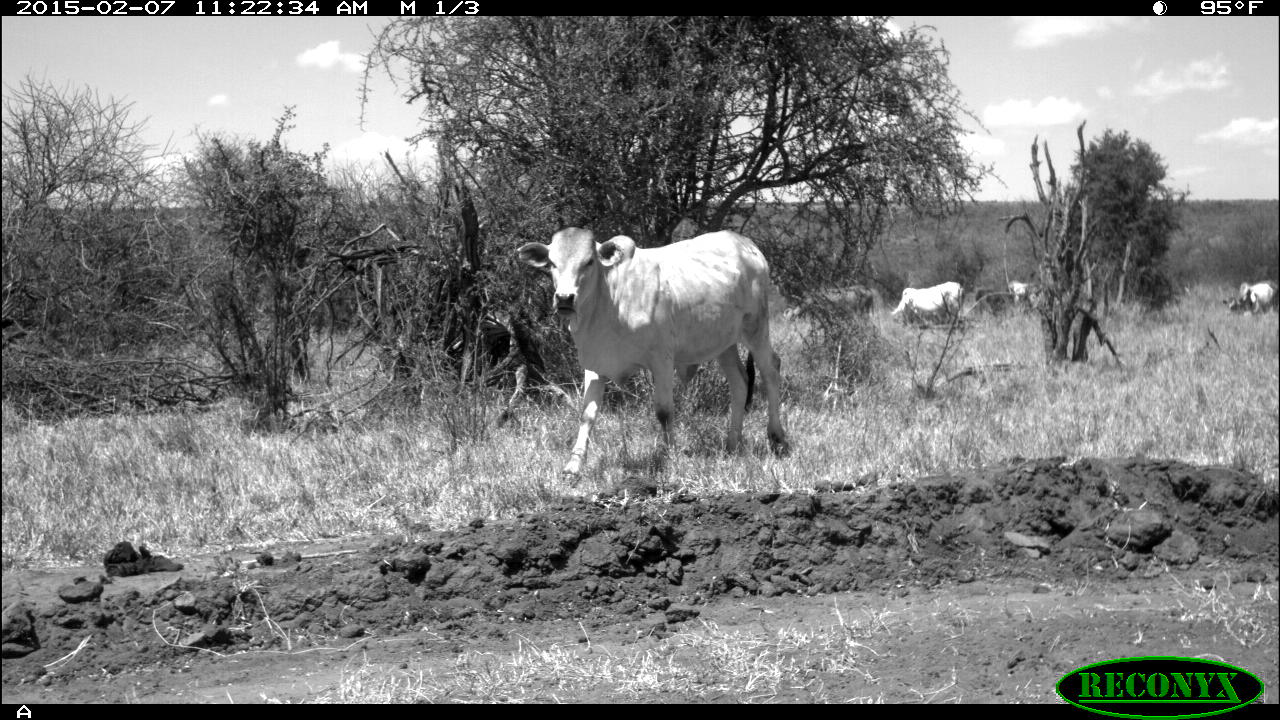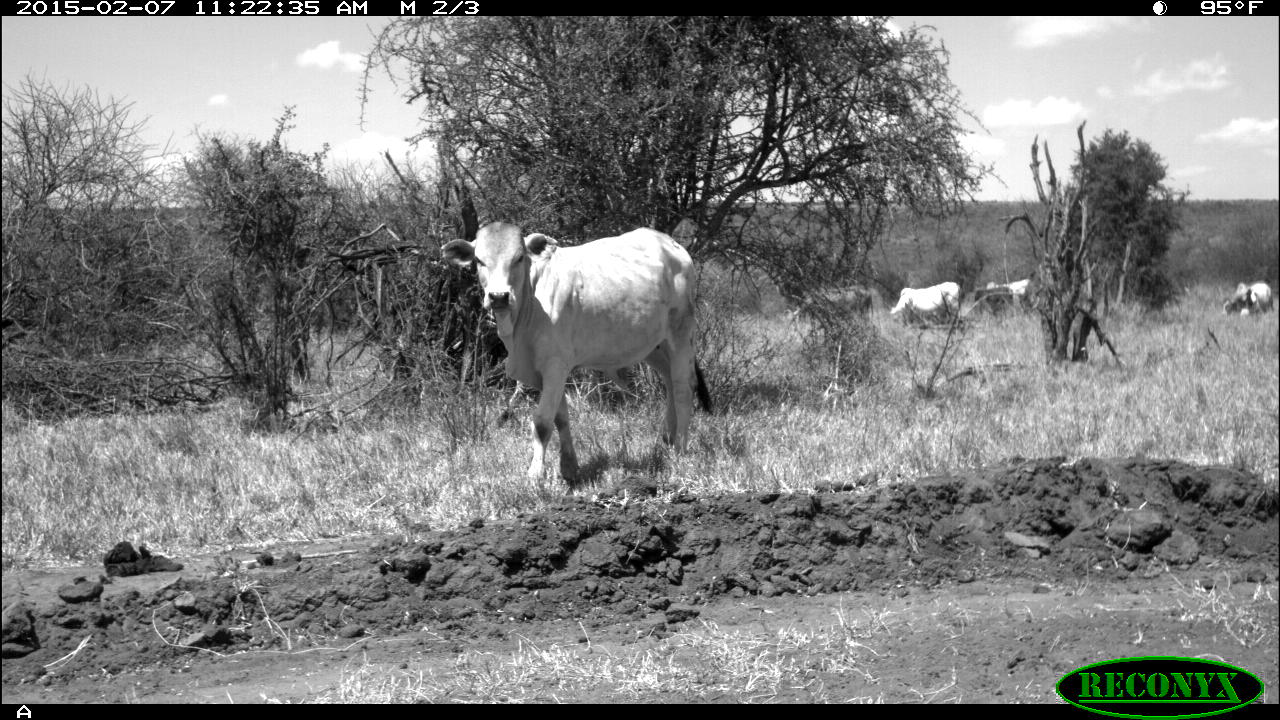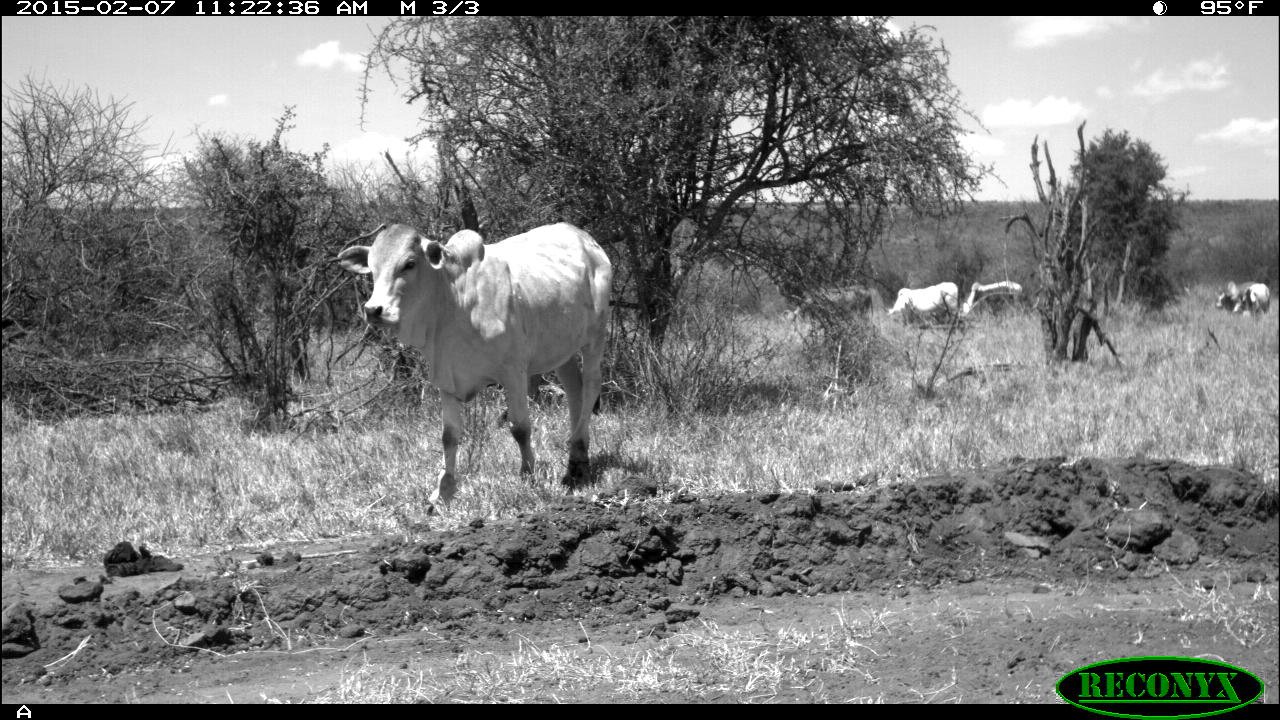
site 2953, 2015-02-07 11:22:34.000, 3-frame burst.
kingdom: Animalia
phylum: Chordata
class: Mammalia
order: Artiodactyla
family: Bovidae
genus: Bos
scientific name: Bos taurus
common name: domestic cattle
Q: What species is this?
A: Bos taurus (domestic cattle).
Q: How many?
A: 10.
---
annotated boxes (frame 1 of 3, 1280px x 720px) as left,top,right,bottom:
bos taurus: 515,225,791,482; 785,285,875,332; 891,282,964,333; 1228,280,1279,314; 1007,276,1045,305; 1240,284,1273,312